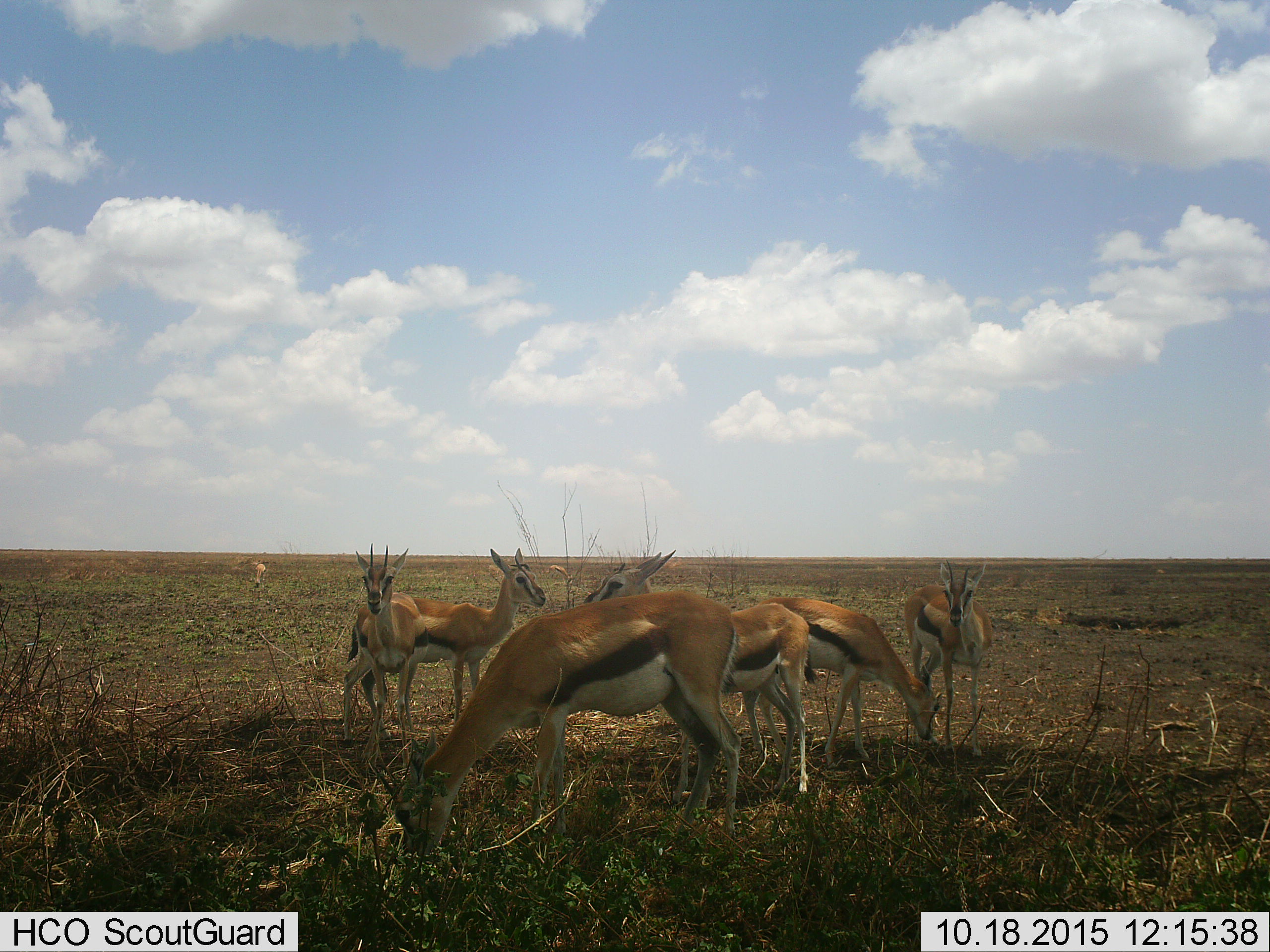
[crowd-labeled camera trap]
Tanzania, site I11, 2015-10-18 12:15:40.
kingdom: Animalia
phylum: Chordata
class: Mammalia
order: Artiodactyla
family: Bovidae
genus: Eudorcas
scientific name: Eudorcas thomsonii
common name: thomson's gazelle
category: gazellethomsons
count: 7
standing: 100%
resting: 0%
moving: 0%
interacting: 0%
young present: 0%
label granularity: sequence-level